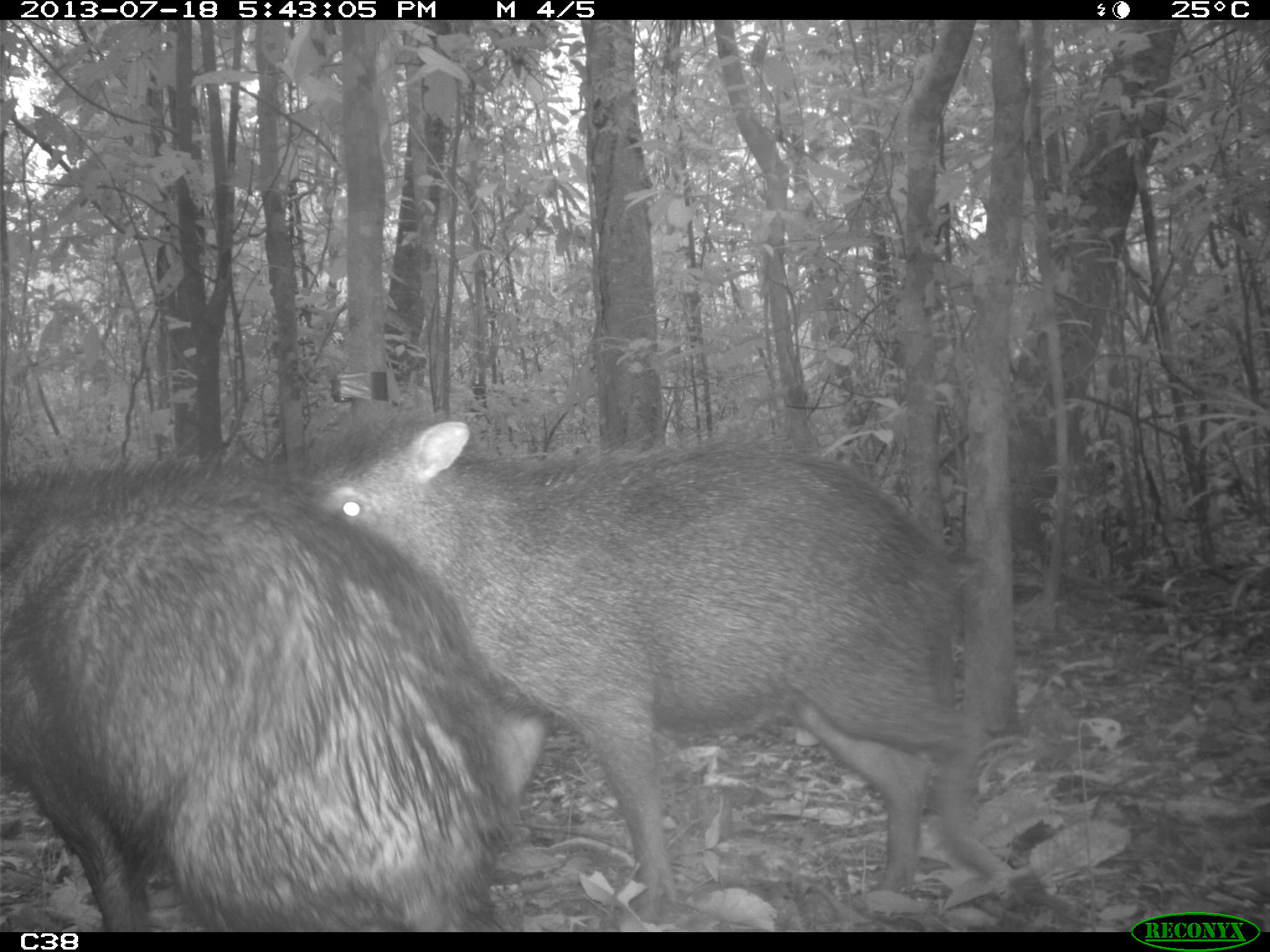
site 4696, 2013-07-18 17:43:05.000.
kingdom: Animalia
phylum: Chordata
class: Mammalia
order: Artiodactyla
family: Tayassuidae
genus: Tayassu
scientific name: Tayassu pecari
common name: white-lipped peccary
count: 3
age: adult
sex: male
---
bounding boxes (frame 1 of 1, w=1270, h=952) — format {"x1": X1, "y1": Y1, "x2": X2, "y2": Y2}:
tayassu pecari: {"x1": 299, "y1": 412, "x2": 1005, "y2": 903}; {"x1": 0, "y1": 446, "x2": 490, "y2": 929}